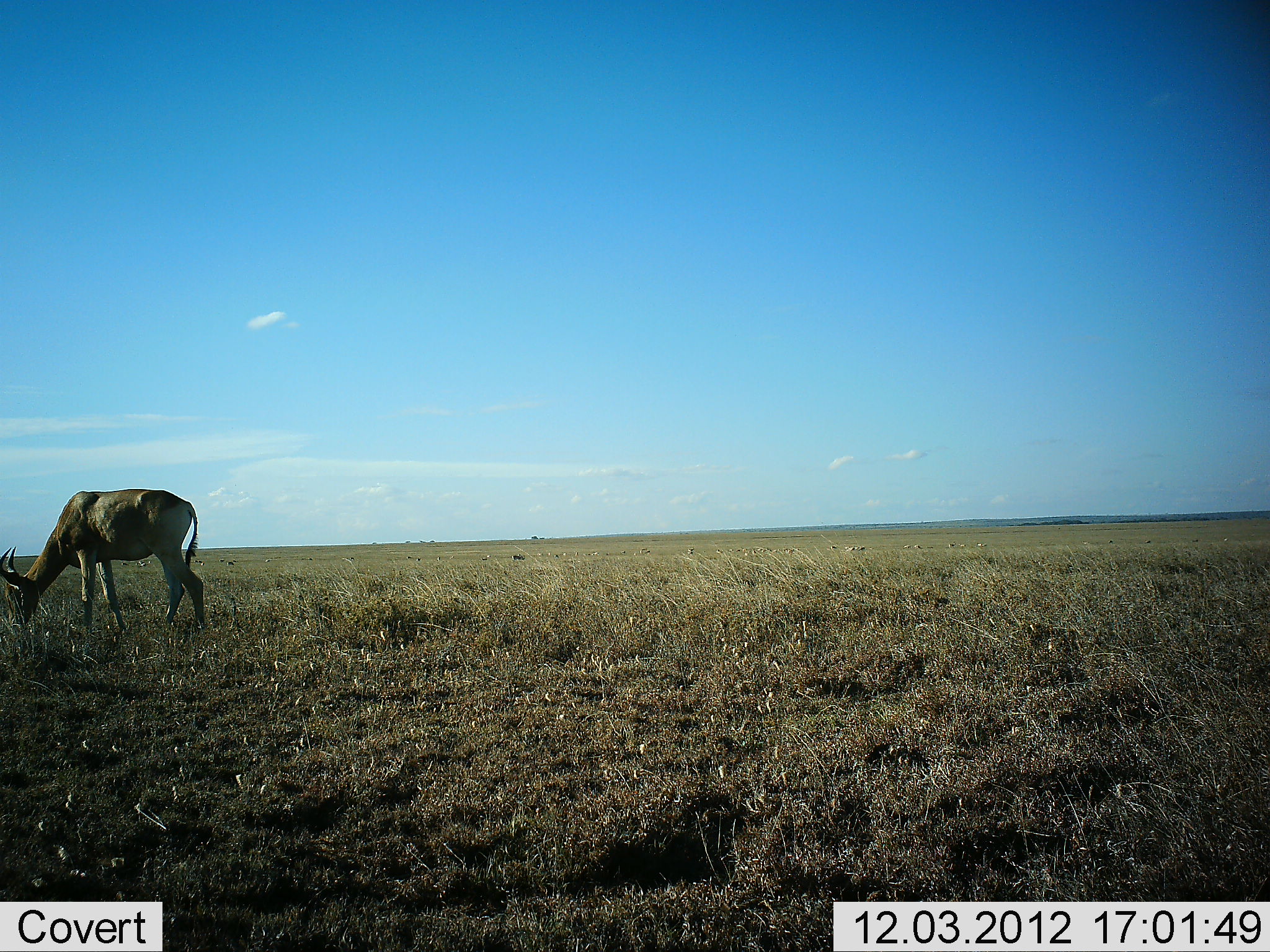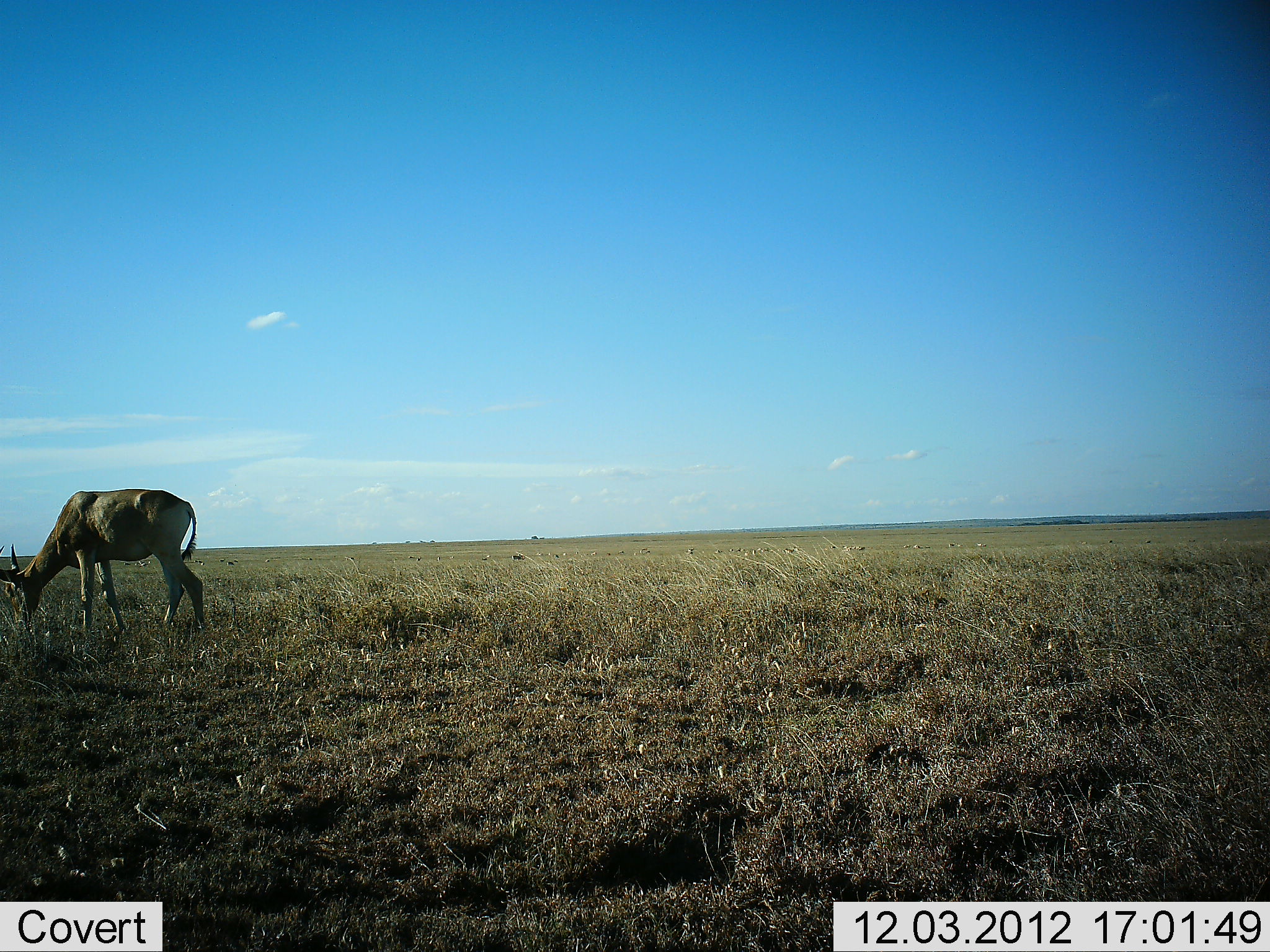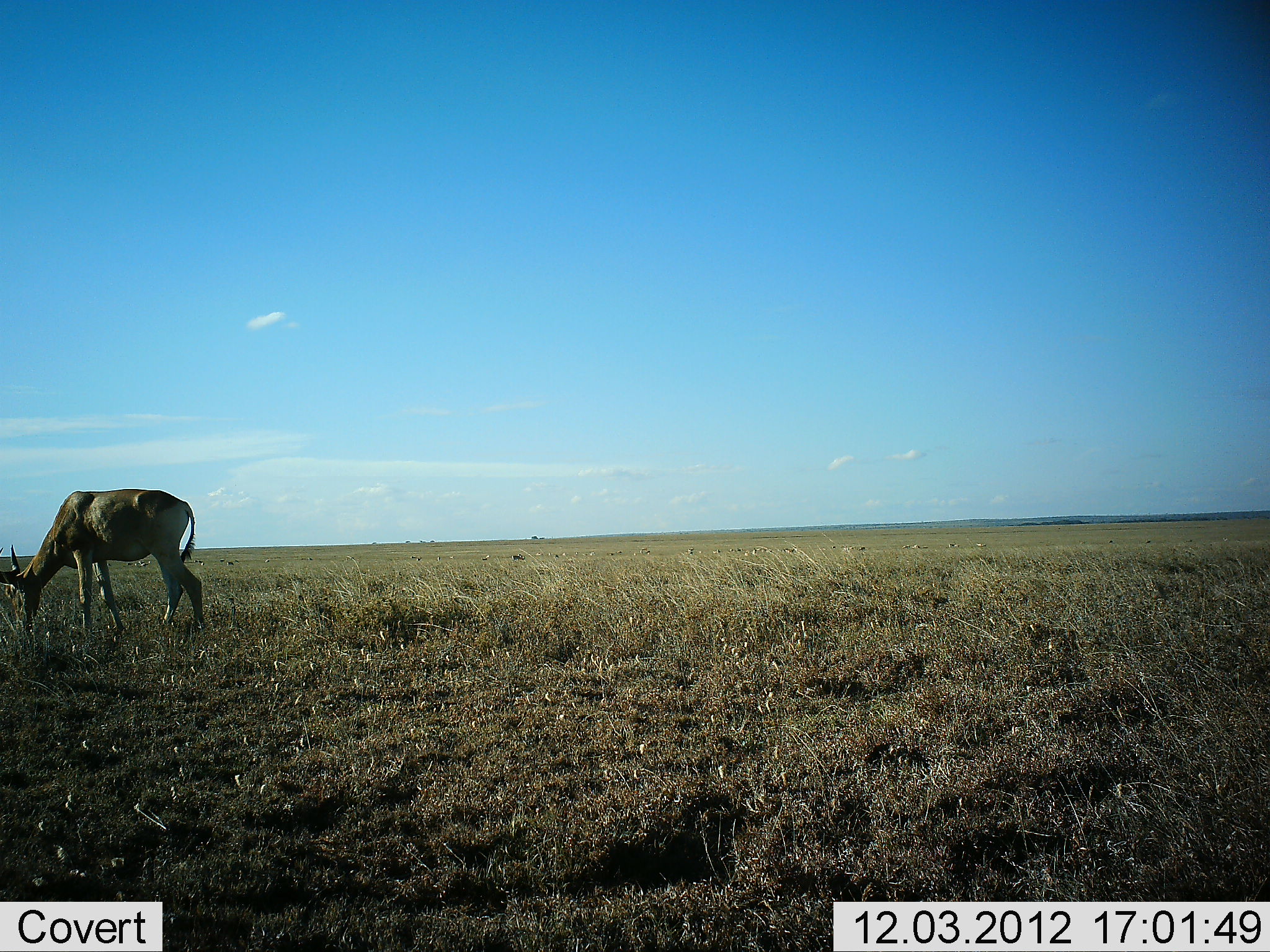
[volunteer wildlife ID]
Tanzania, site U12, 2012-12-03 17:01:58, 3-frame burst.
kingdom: Animalia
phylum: Chordata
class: Mammalia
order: Artiodactyla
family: Bovidae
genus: Alcelaphus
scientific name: Alcelaphus buselaphus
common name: hartebeest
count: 1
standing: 10%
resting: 0%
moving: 0%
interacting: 0%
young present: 0%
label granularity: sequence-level